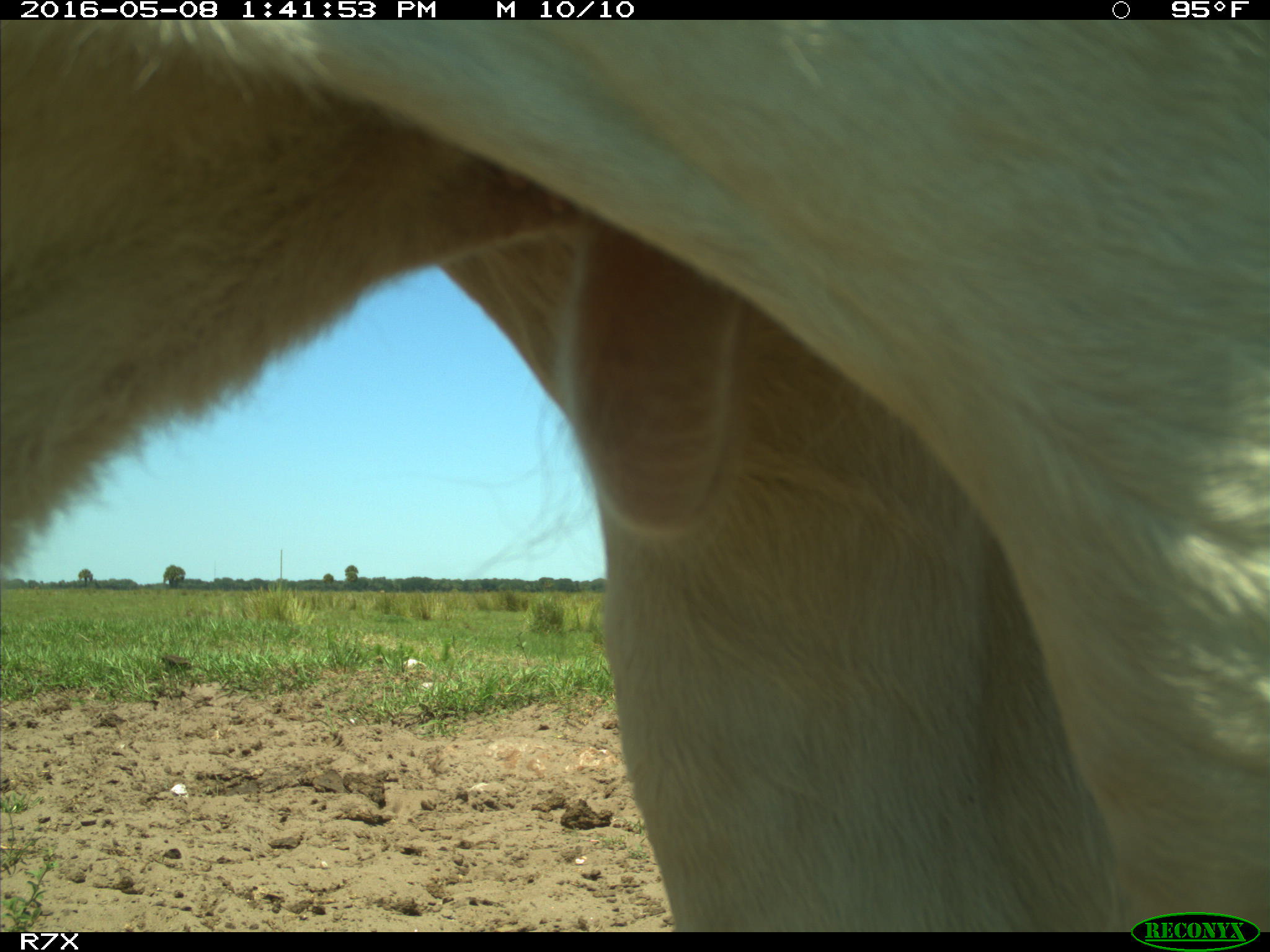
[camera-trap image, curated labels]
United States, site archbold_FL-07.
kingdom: Animalia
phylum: Chordata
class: Mammalia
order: Artiodactyla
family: Bovidae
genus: Bos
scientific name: Bos taurus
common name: domestic cow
Bos taurus (domestic cow).